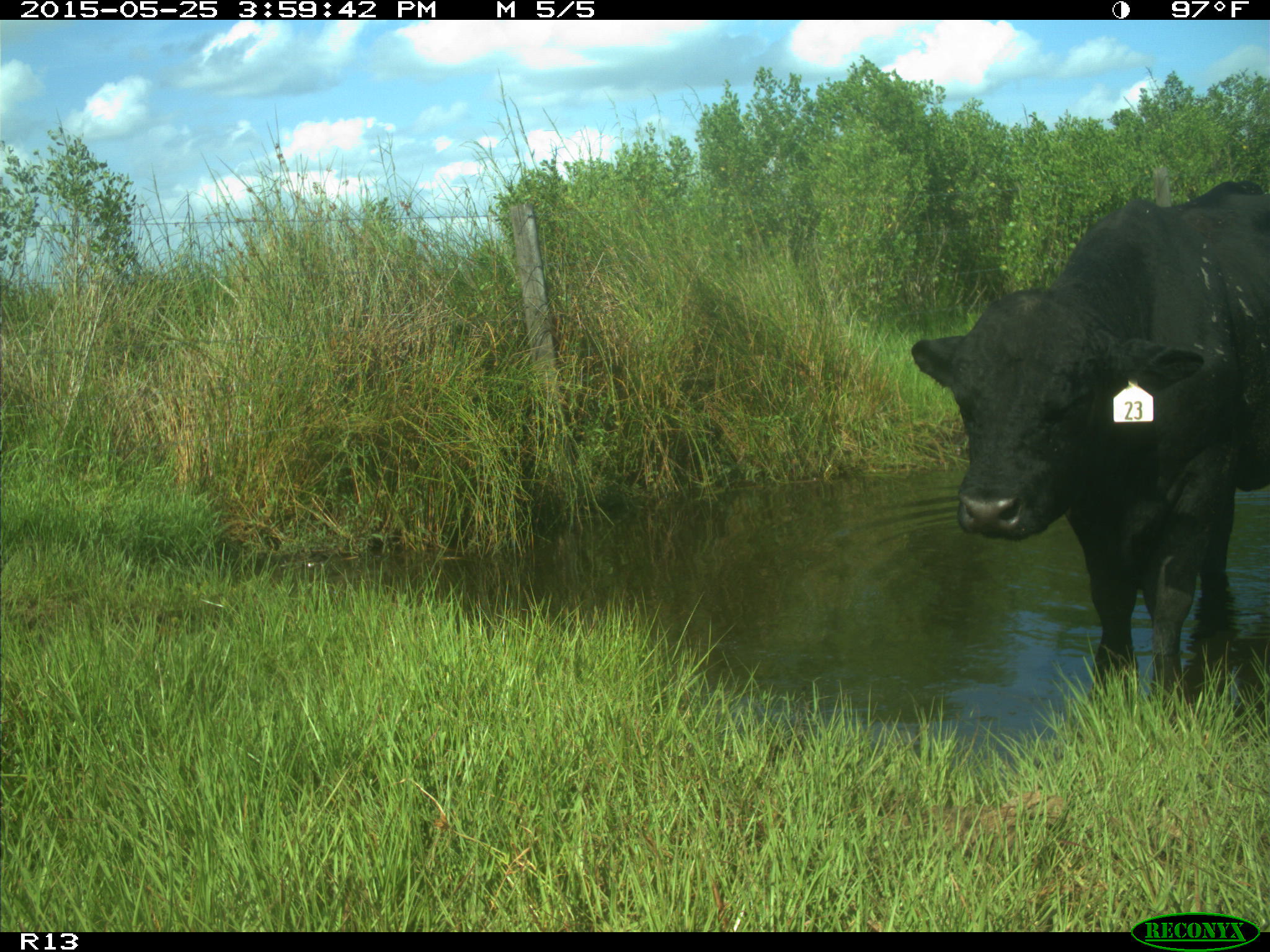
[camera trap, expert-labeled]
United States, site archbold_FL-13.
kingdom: Animalia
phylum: Chordata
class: Mammalia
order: Artiodactyla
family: Bovidae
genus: Bos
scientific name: Bos taurus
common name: domestic cow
Bos taurus (domestic cow).